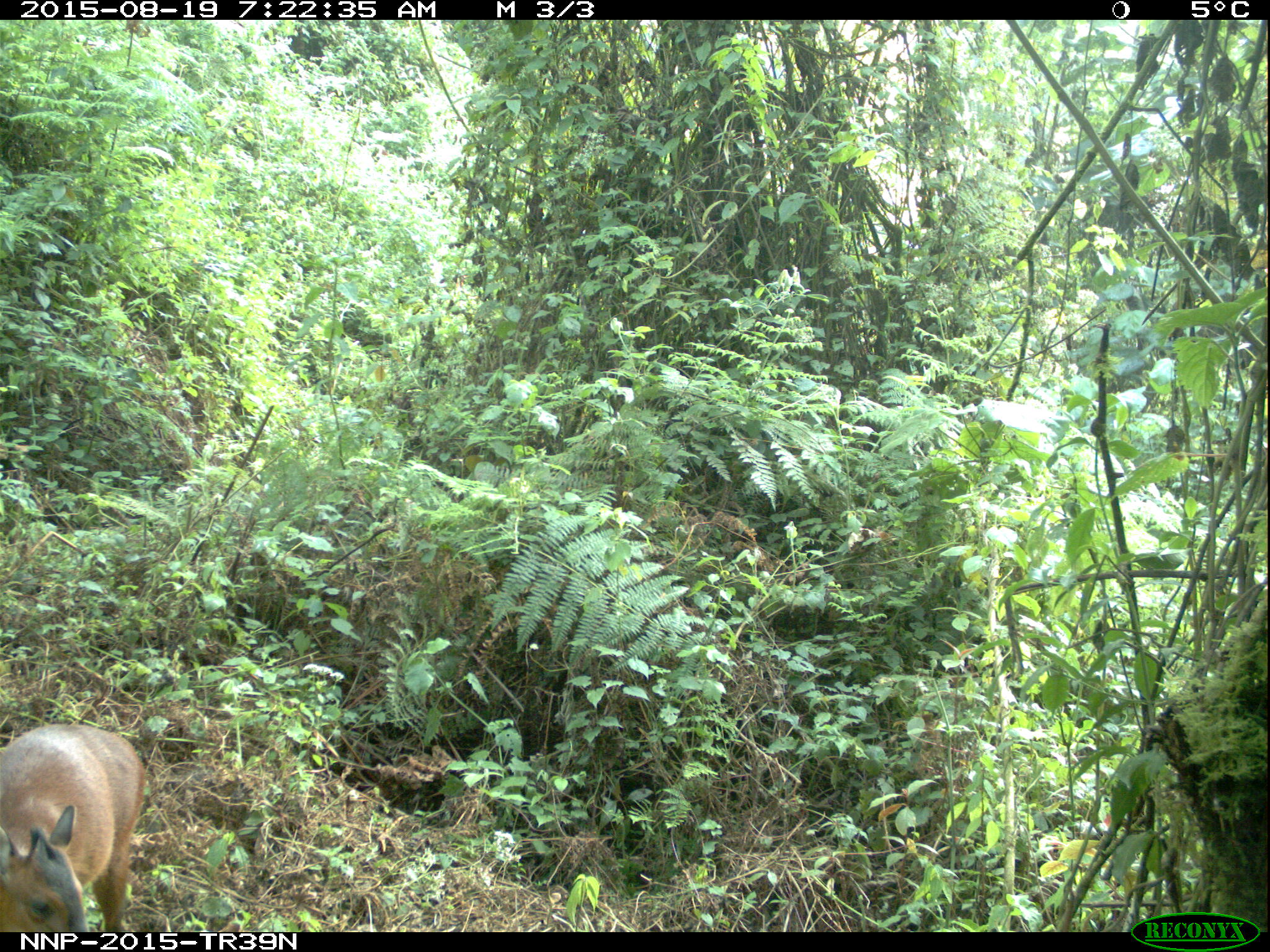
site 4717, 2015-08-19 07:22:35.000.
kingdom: Animalia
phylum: Chordata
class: Mammalia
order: Artiodactyla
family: Bovidae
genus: Cephalophus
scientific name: Cephalophus nigrifrons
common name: black-fronted duiker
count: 1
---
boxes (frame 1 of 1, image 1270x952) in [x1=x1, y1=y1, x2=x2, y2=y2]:
cephalophus nigrifrons: [x1=1, y1=724, x2=150, y2=932]